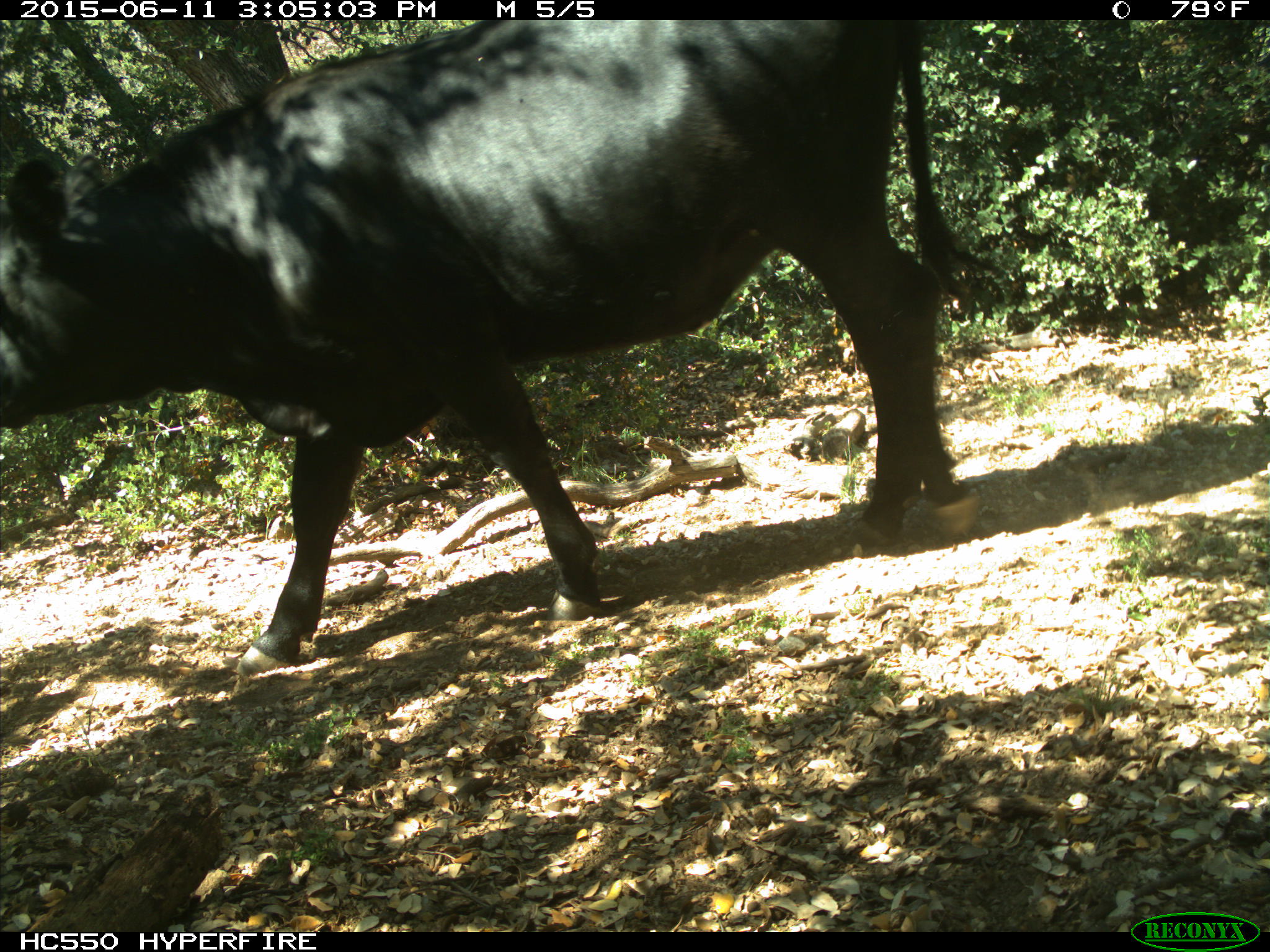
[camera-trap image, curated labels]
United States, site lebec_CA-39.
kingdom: Animalia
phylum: Chordata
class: Mammalia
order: Artiodactyla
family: Bovidae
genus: Bos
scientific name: Bos taurus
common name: domestic cow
Bos taurus (domestic cow).